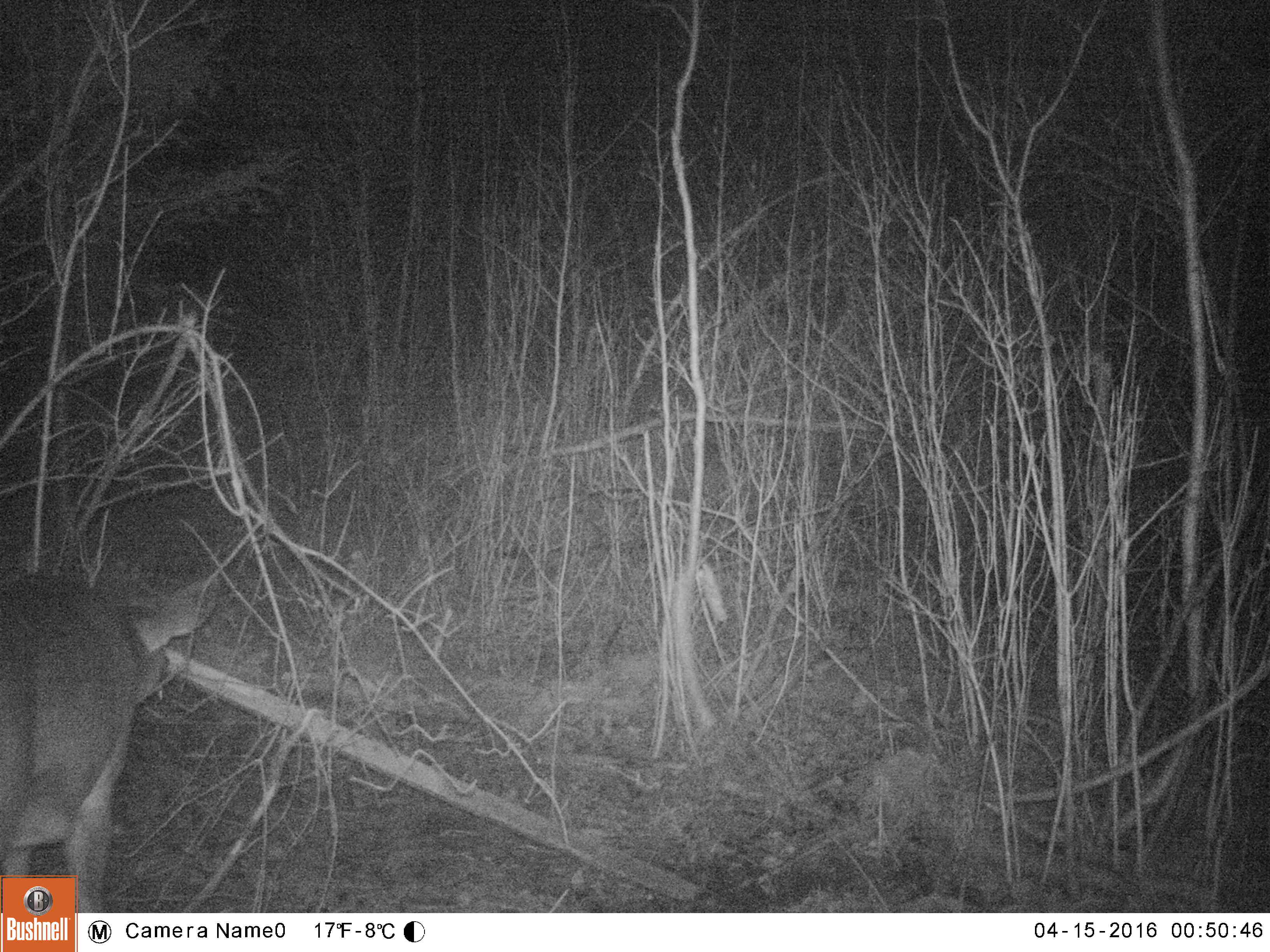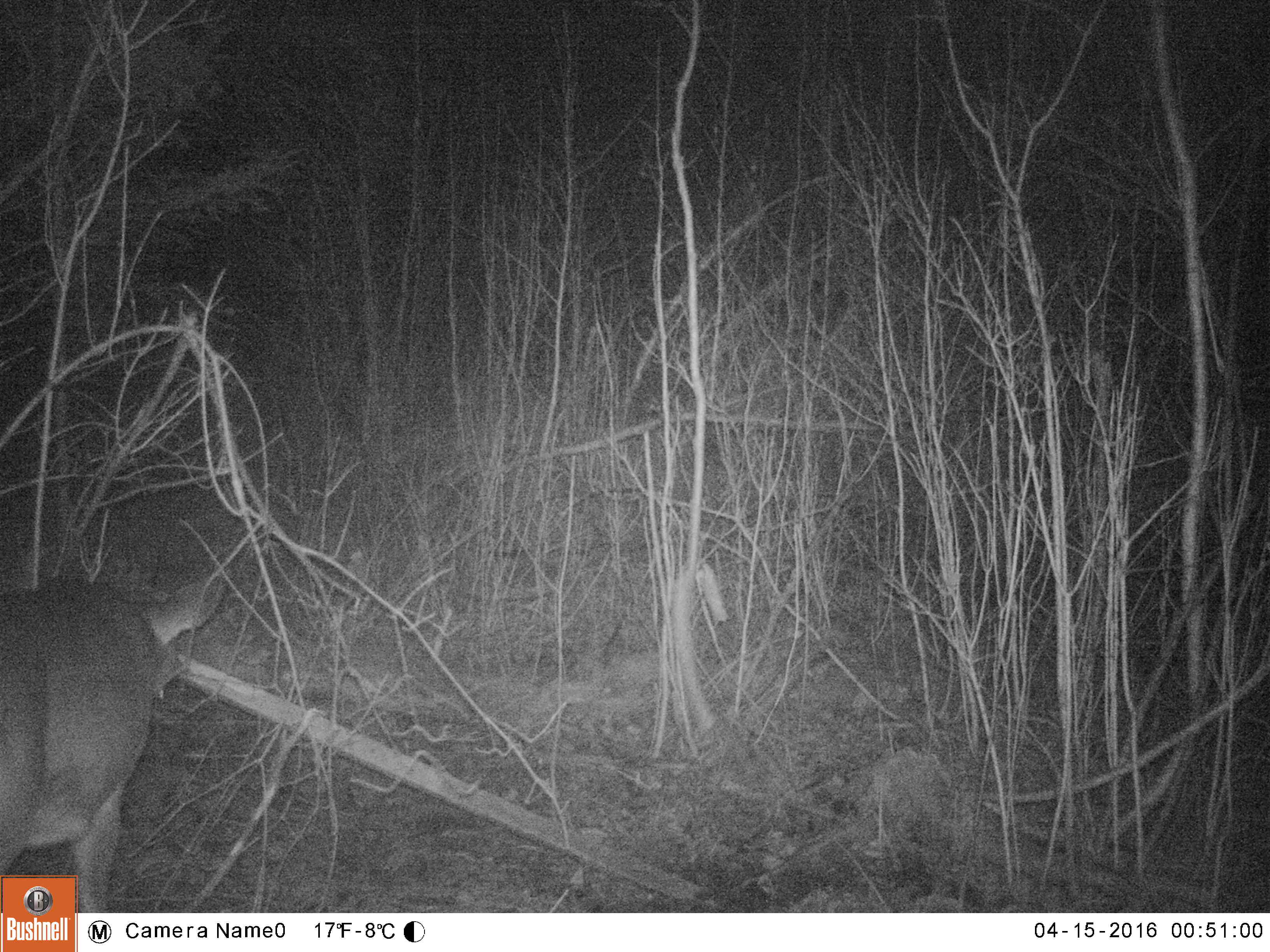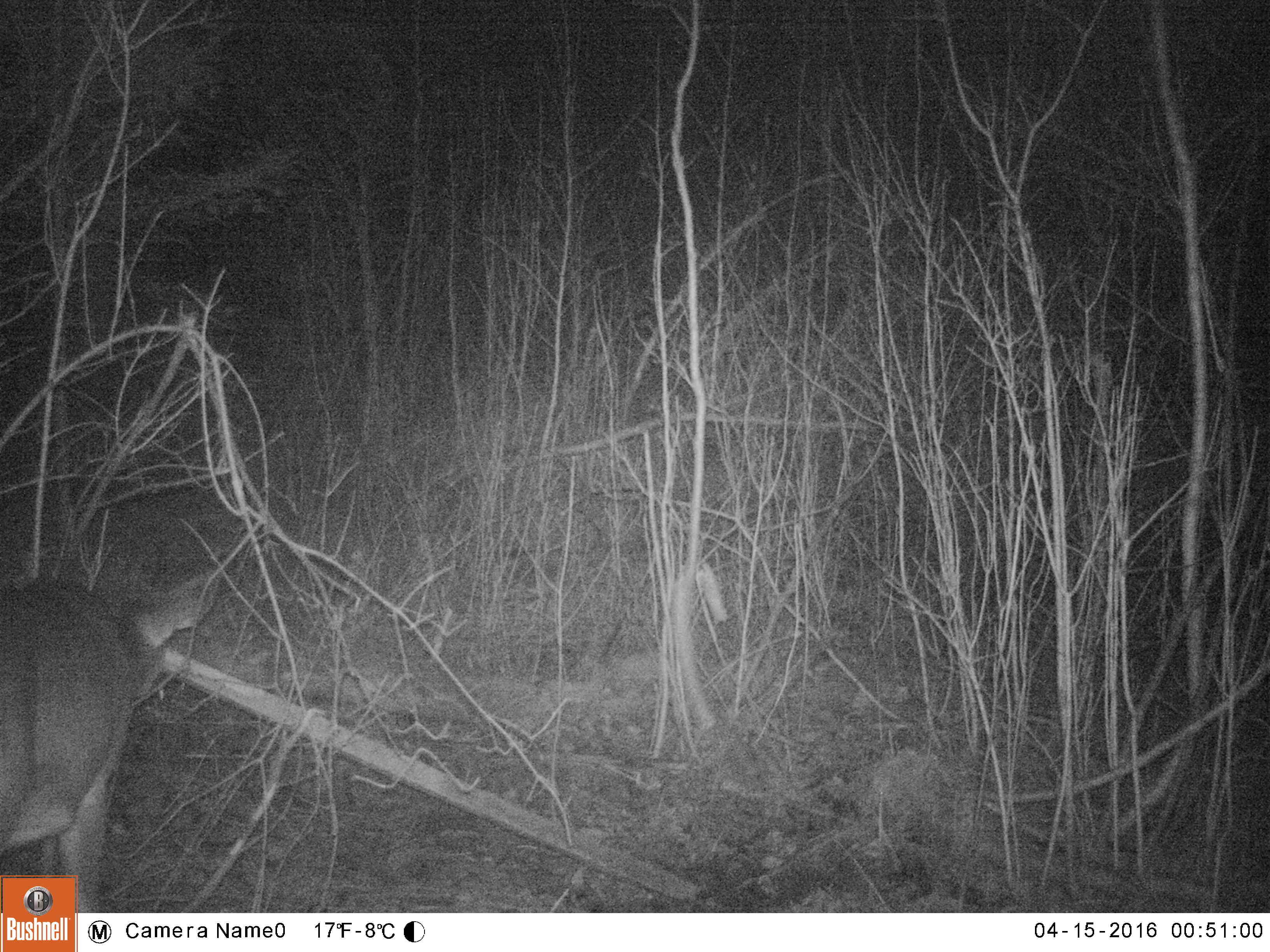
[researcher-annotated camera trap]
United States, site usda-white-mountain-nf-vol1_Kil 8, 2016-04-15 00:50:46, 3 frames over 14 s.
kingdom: Animalia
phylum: Chordata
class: Mammalia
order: Artiodactyla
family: Cervidae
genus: Odocoileus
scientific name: Odocoileus virginianus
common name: white-tailed deer